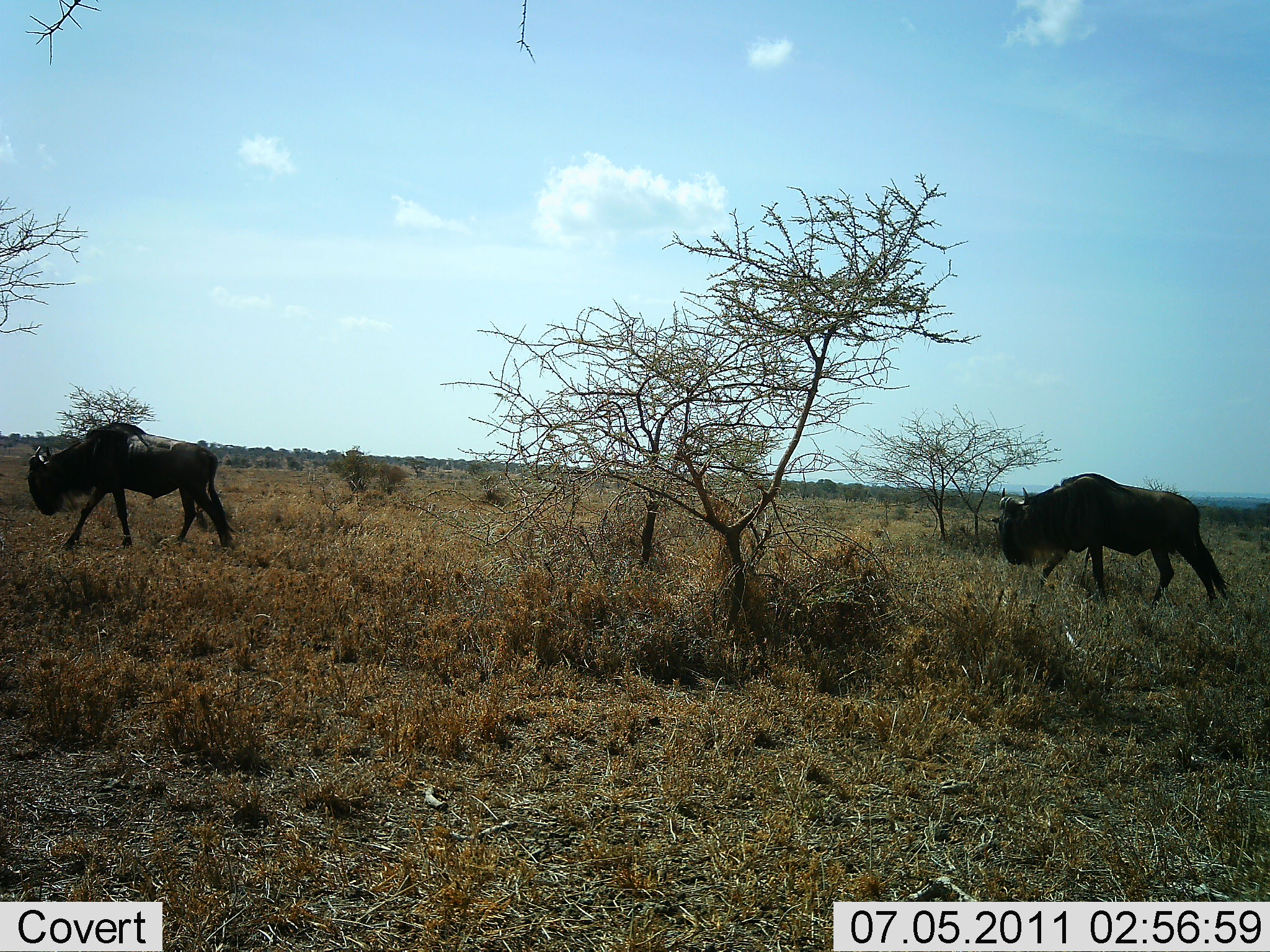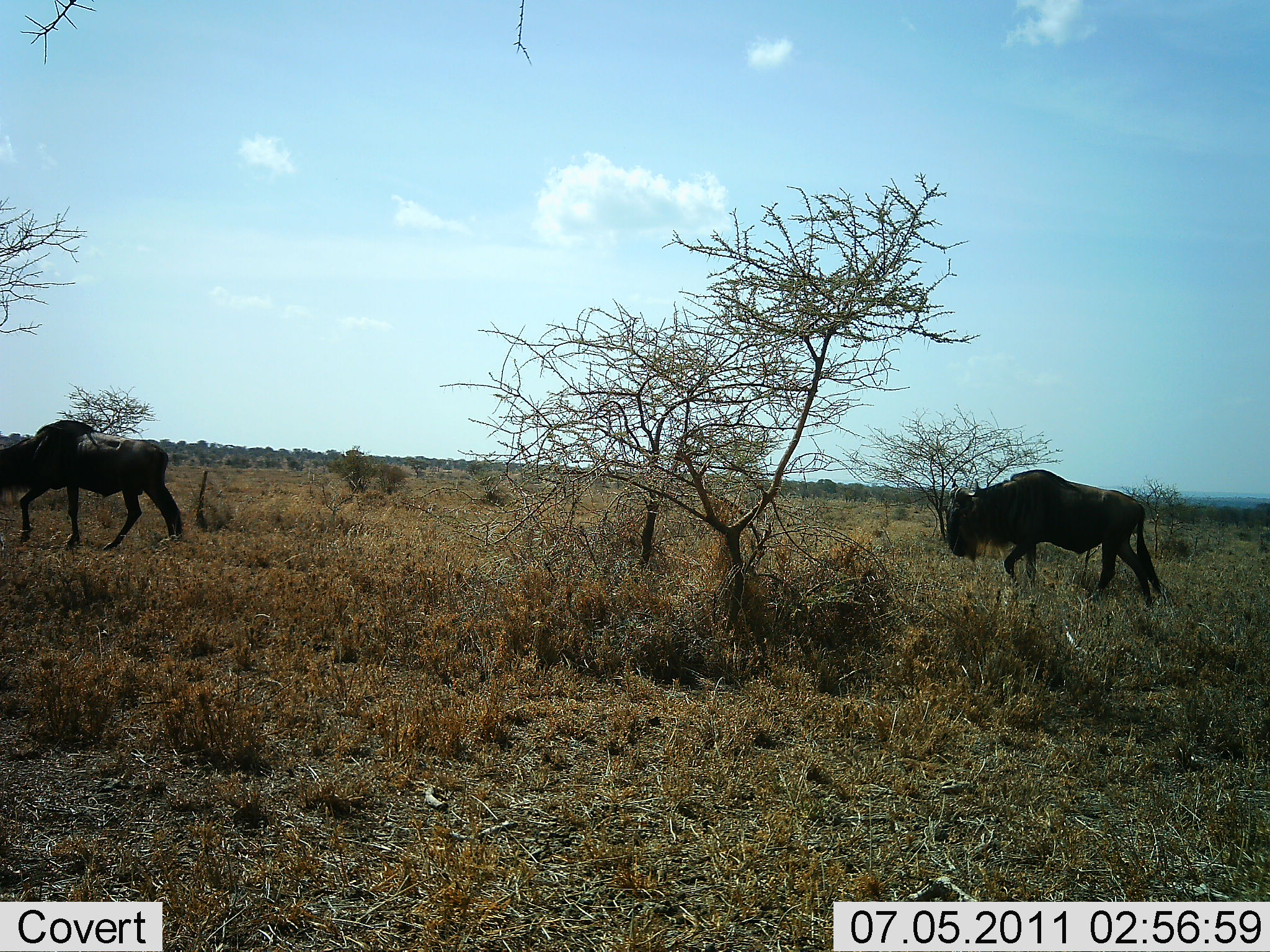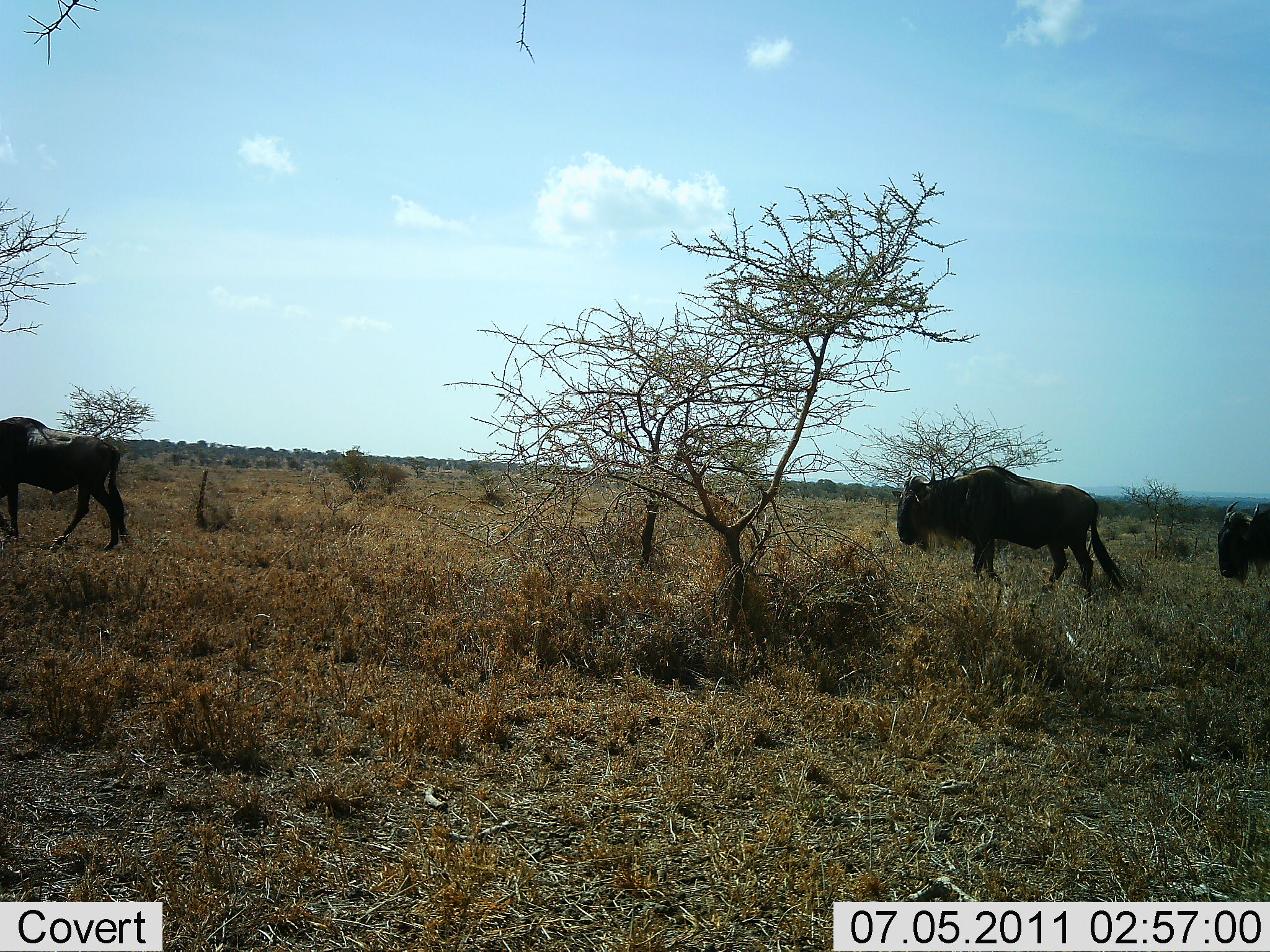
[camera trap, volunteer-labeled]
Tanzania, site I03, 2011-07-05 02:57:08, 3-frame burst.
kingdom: Animalia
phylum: Chordata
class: Mammalia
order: Artiodactyla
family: Bovidae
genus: Connochaetes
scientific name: Connochaetes taurinus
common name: blue wildebeest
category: wildebeest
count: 3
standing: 0%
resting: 0%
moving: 100%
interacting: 0%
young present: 0%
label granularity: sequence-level